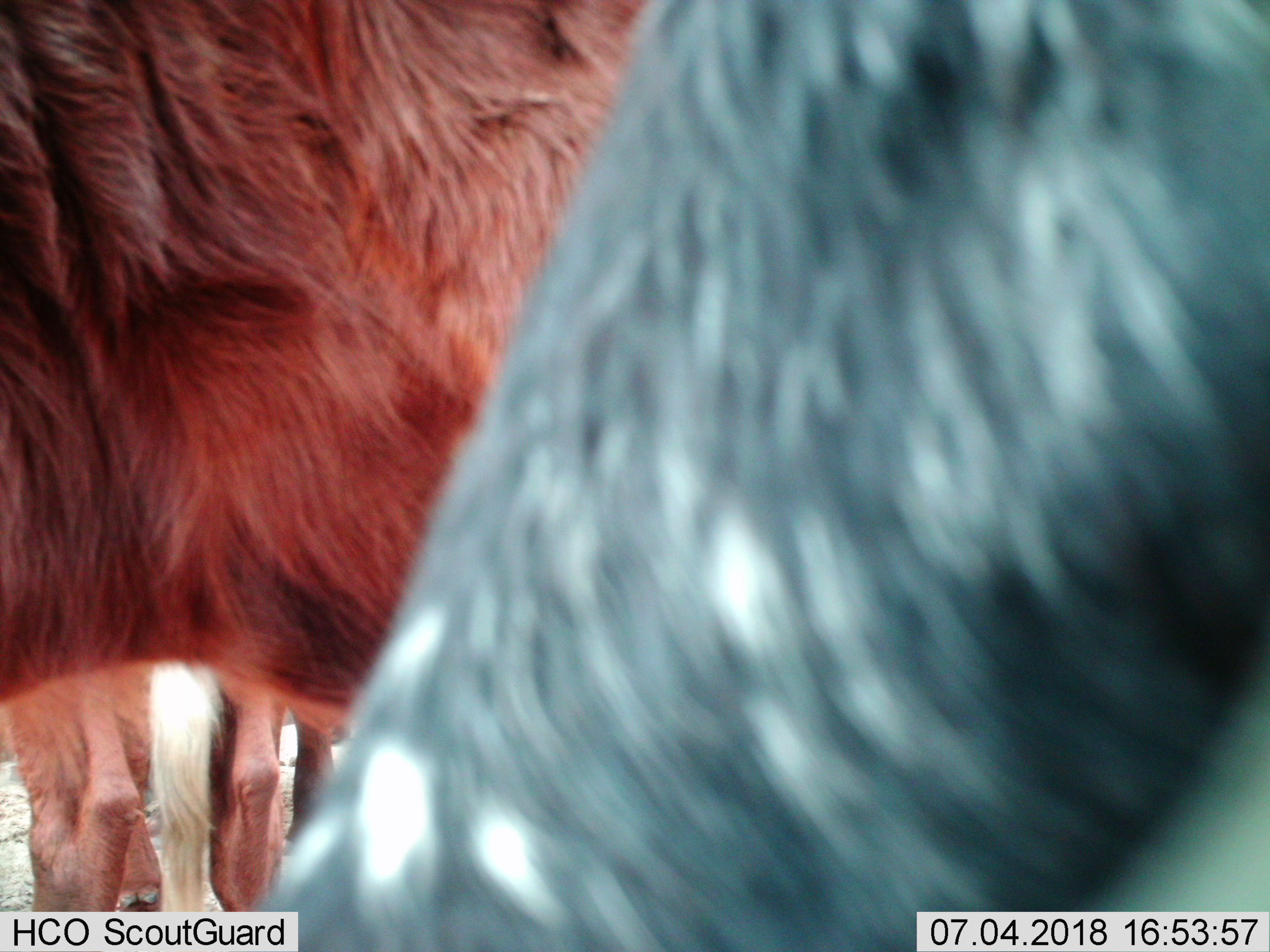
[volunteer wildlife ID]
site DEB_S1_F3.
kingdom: Animalia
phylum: Chordata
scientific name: Vertebrata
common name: domestic animal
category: domesticanimal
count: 4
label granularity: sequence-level